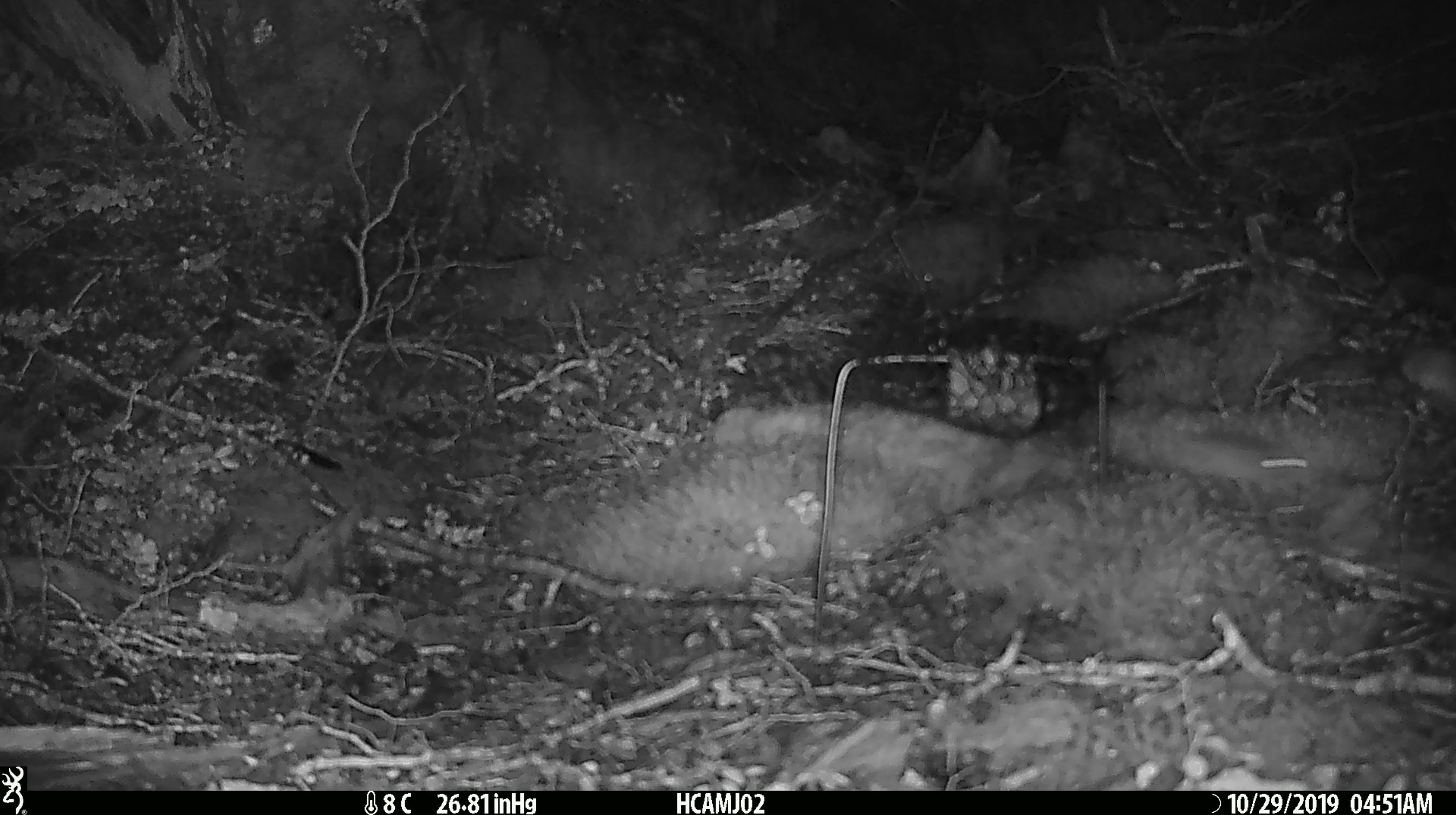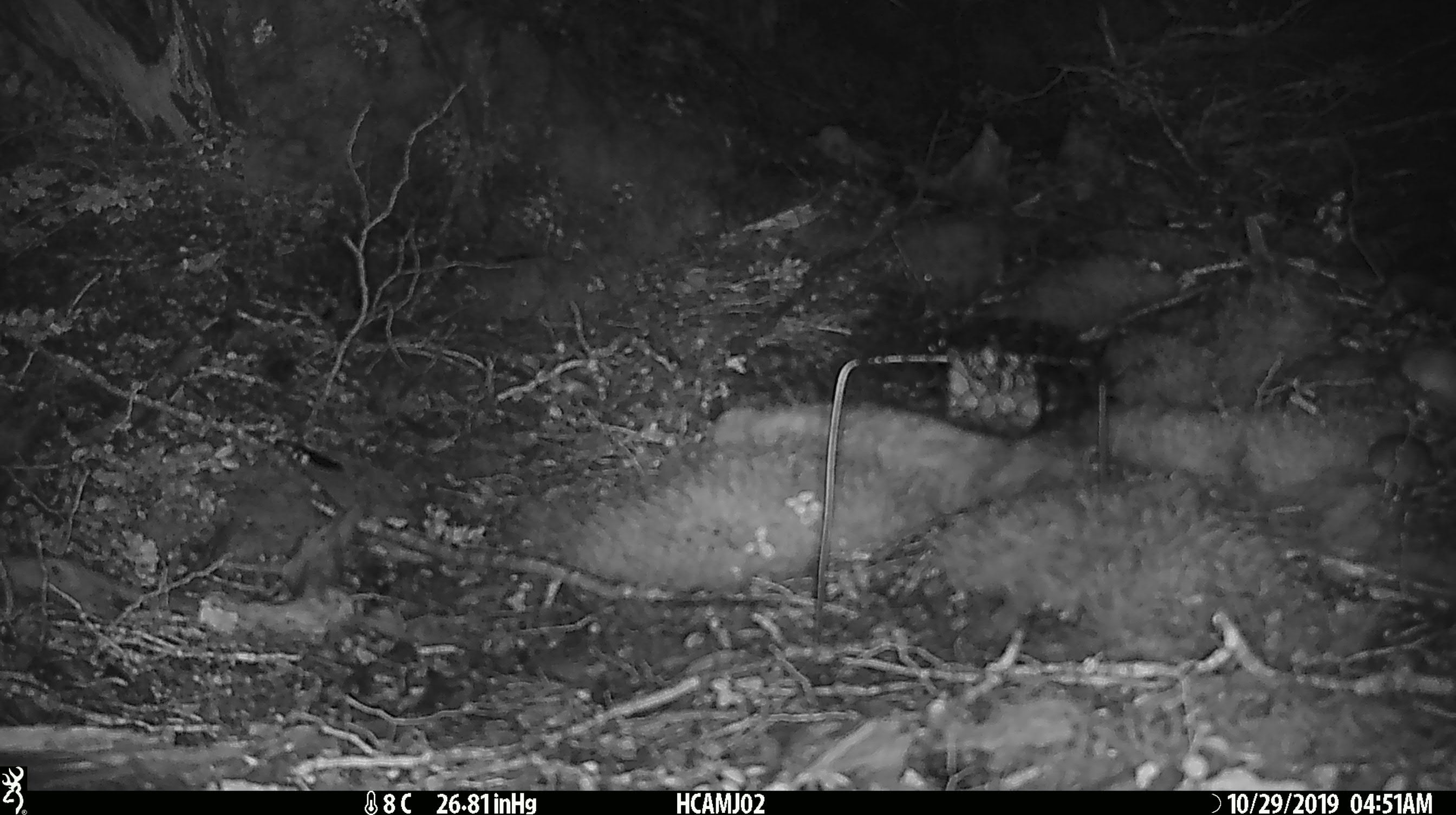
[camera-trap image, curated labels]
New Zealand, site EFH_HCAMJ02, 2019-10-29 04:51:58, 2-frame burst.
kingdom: Animalia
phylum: Chordata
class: Mammalia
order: Rodentia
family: Muridae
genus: Mus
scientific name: Mus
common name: mouse